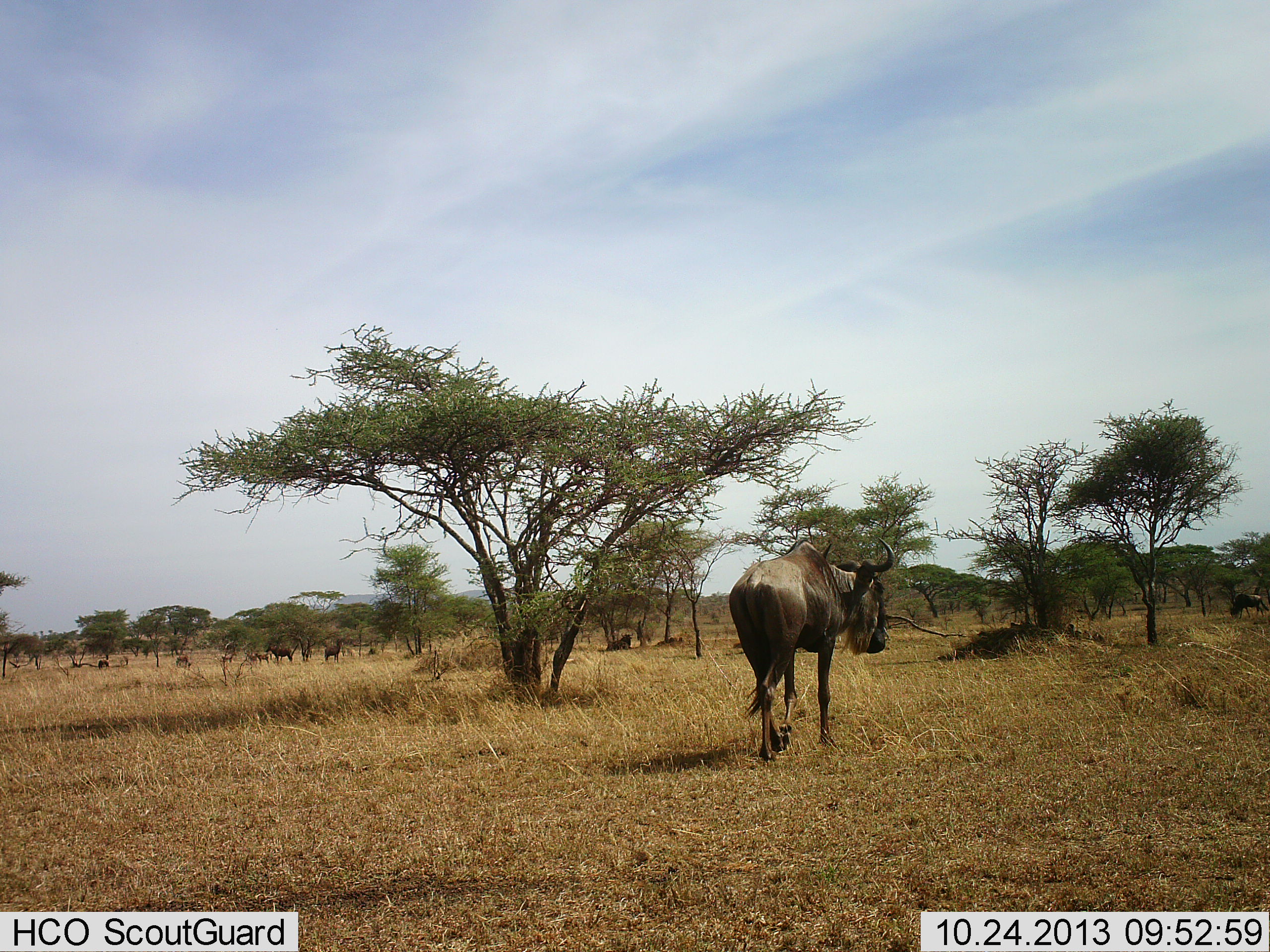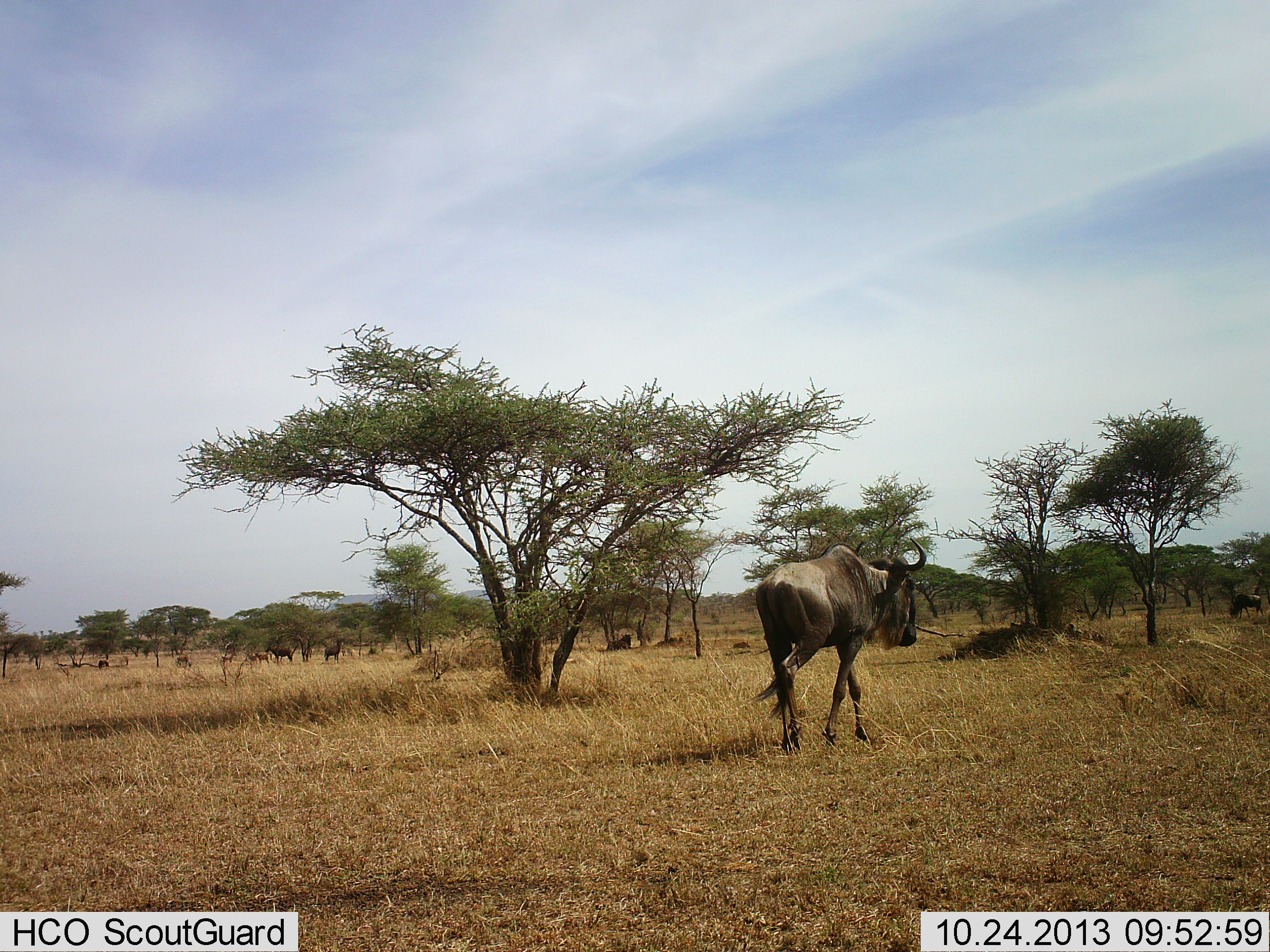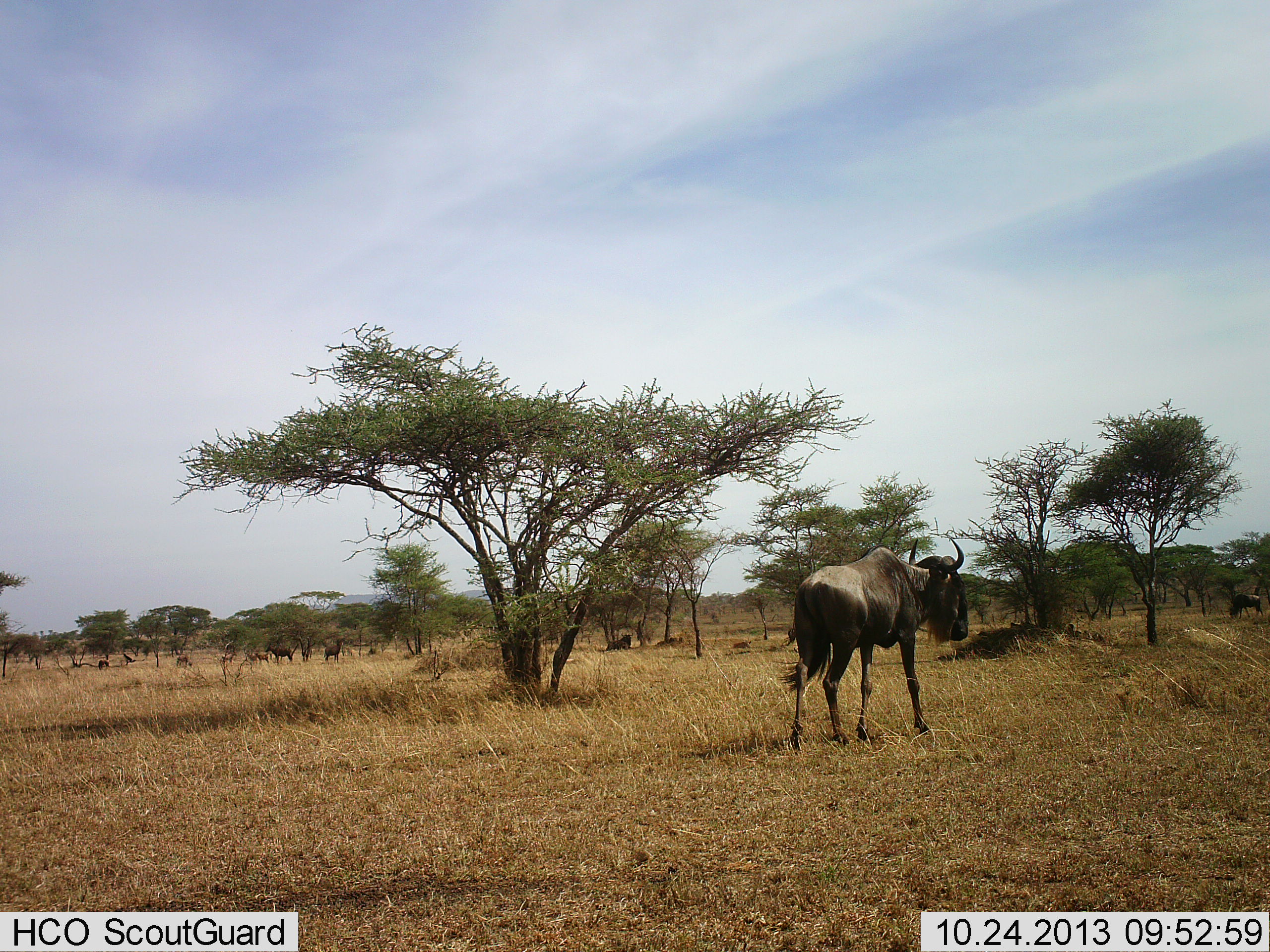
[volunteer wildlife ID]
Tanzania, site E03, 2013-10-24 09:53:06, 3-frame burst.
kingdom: Animalia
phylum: Chordata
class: Mammalia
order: Artiodactyla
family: Bovidae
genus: Connochaetes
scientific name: Connochaetes taurinus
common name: blue wildebeest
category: wildebeest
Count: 5.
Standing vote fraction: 17%.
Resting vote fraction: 42%.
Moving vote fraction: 92%.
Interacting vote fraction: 0%.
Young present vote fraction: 0%.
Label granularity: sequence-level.